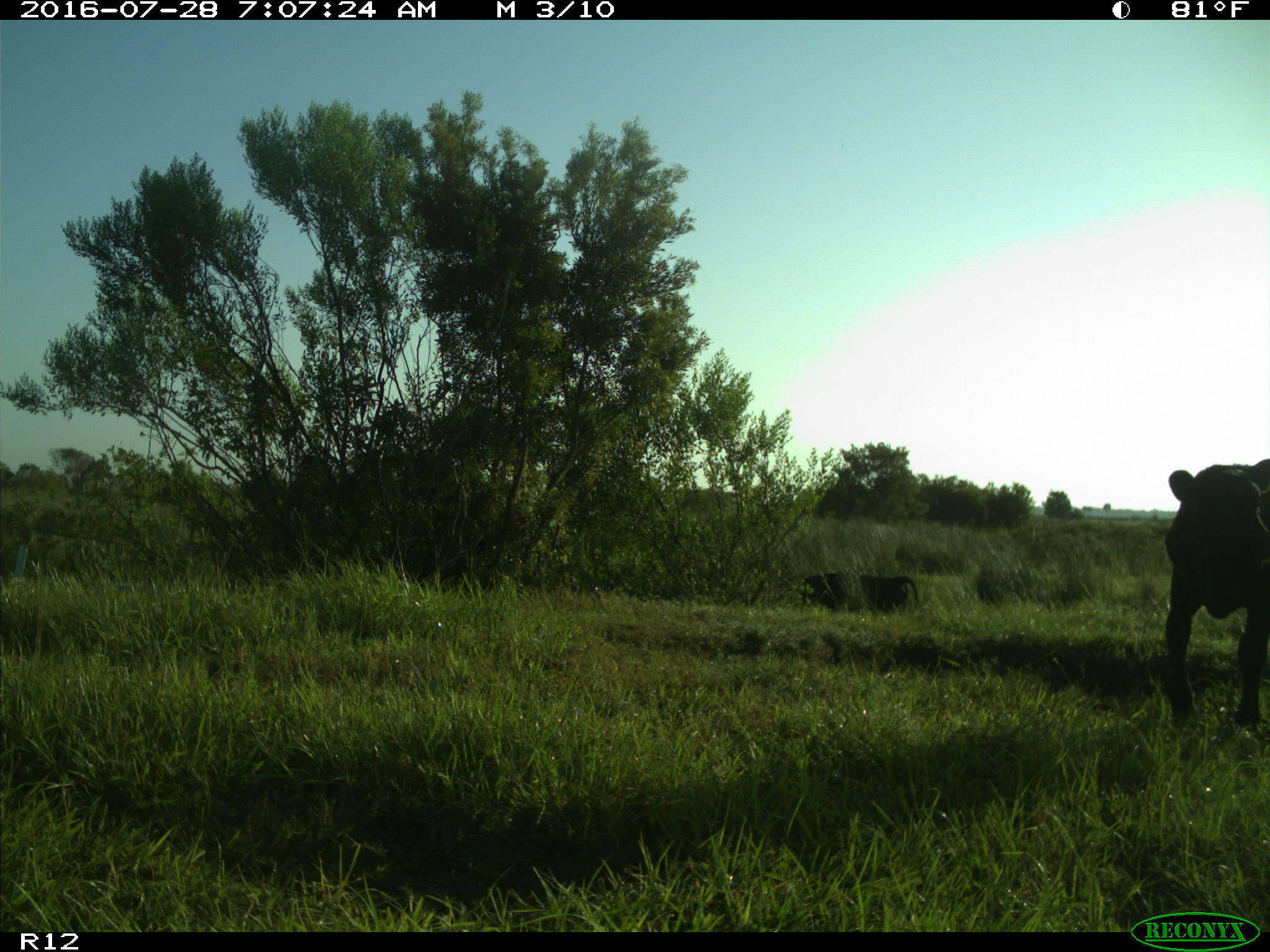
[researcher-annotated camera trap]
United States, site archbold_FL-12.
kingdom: Animalia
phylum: Chordata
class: Mammalia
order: Artiodactyla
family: Bovidae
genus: Bos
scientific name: Bos taurus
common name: domestic cow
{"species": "Bos taurus (domestic cow)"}